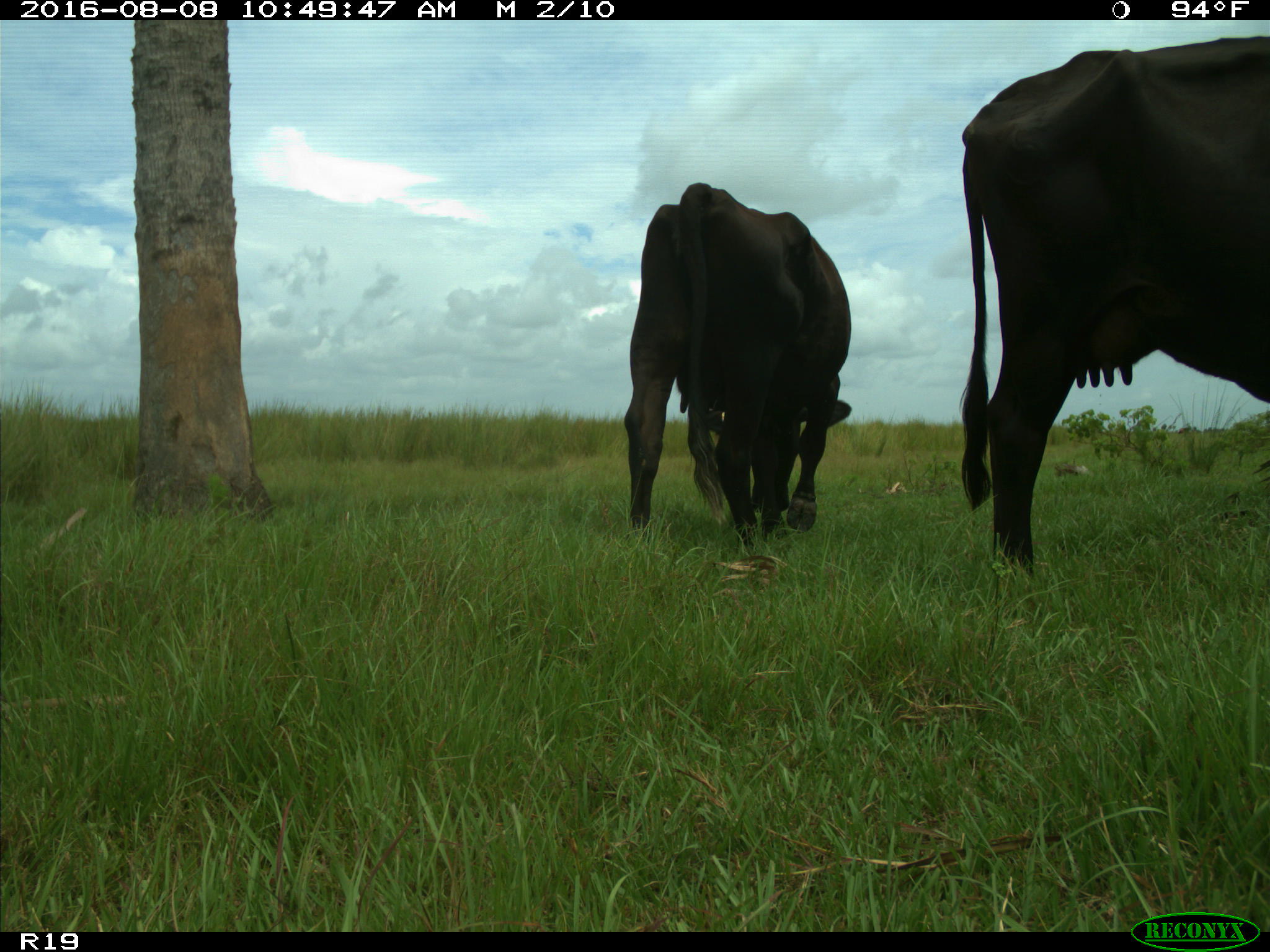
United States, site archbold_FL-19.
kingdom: Animalia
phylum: Chordata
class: Mammalia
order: Artiodactyla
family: Bovidae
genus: Bos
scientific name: Bos taurus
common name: domestic cow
Bos taurus (domestic cow).